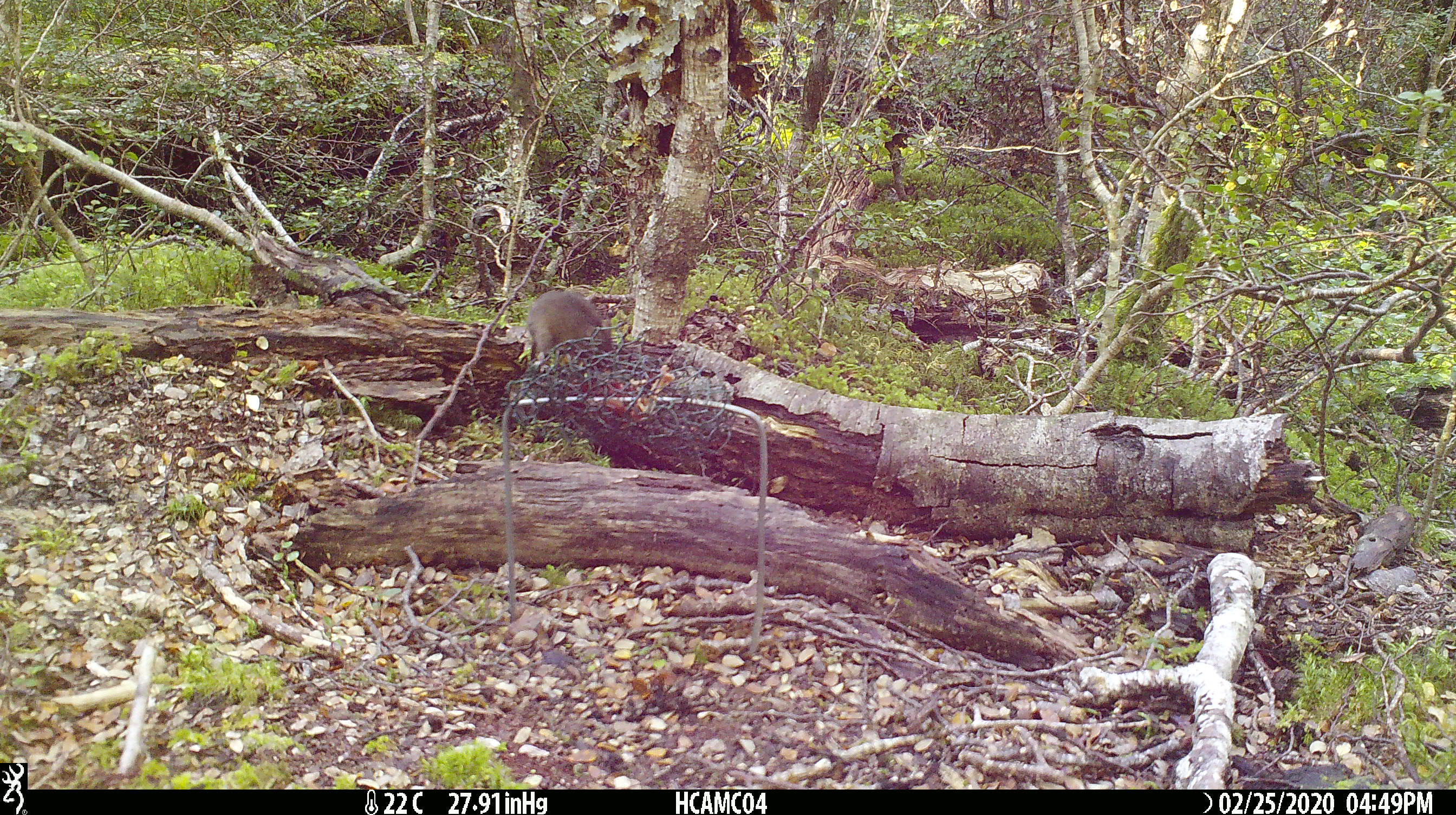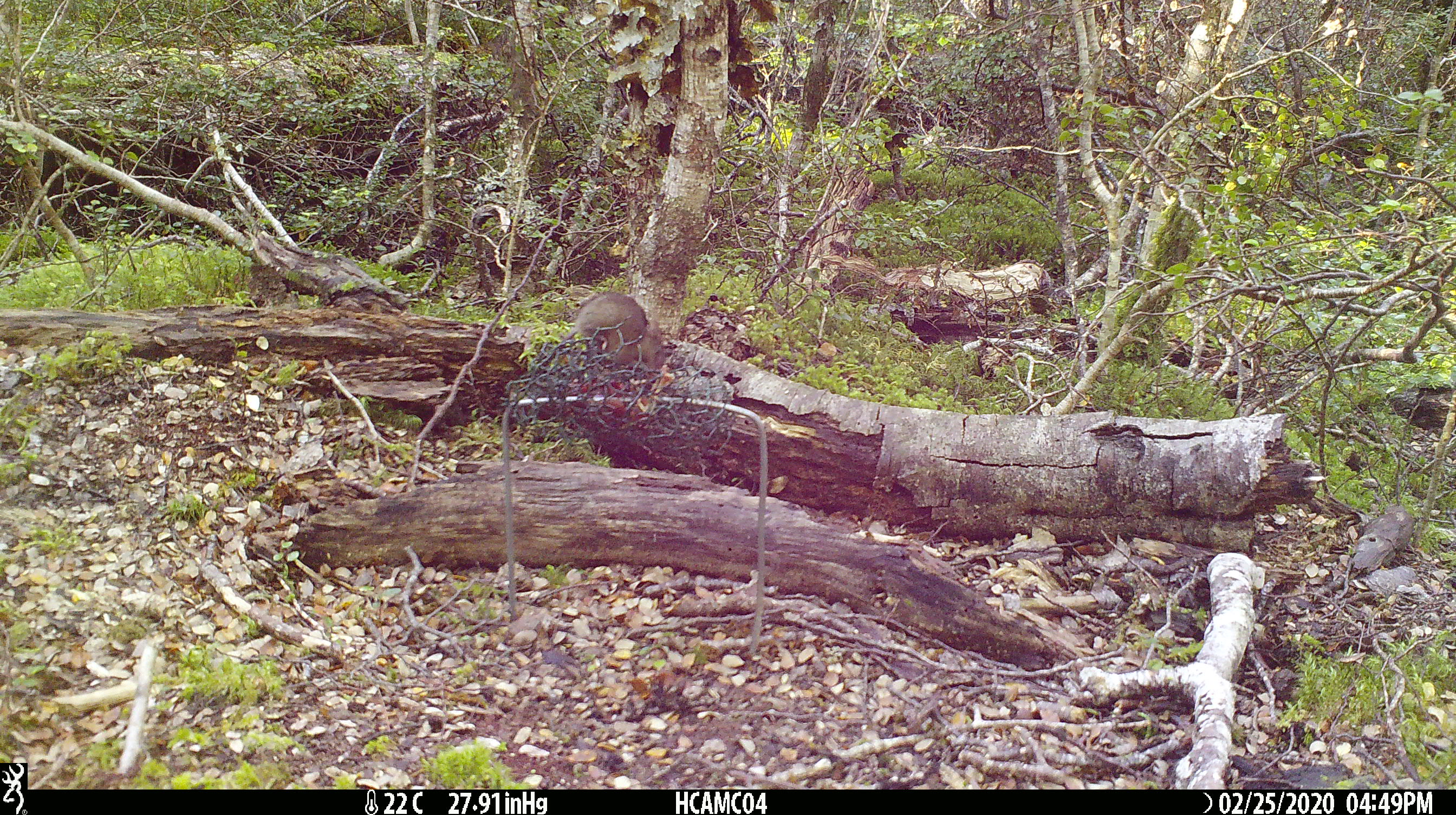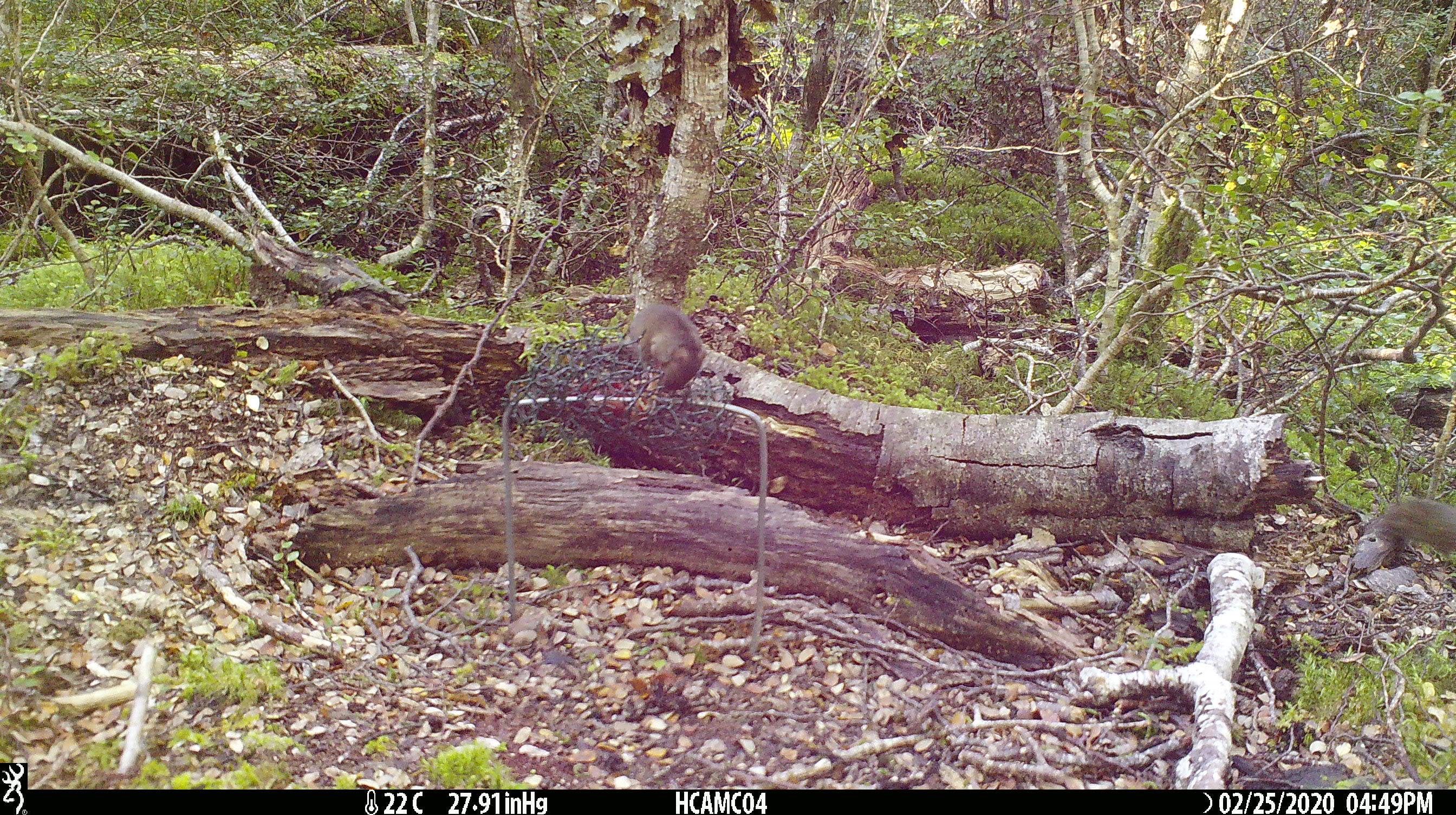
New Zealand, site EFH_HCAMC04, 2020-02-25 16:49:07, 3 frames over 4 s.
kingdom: Animalia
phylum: Chordata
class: Mammalia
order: Rodentia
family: Muridae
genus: Mus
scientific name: Mus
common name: mouse